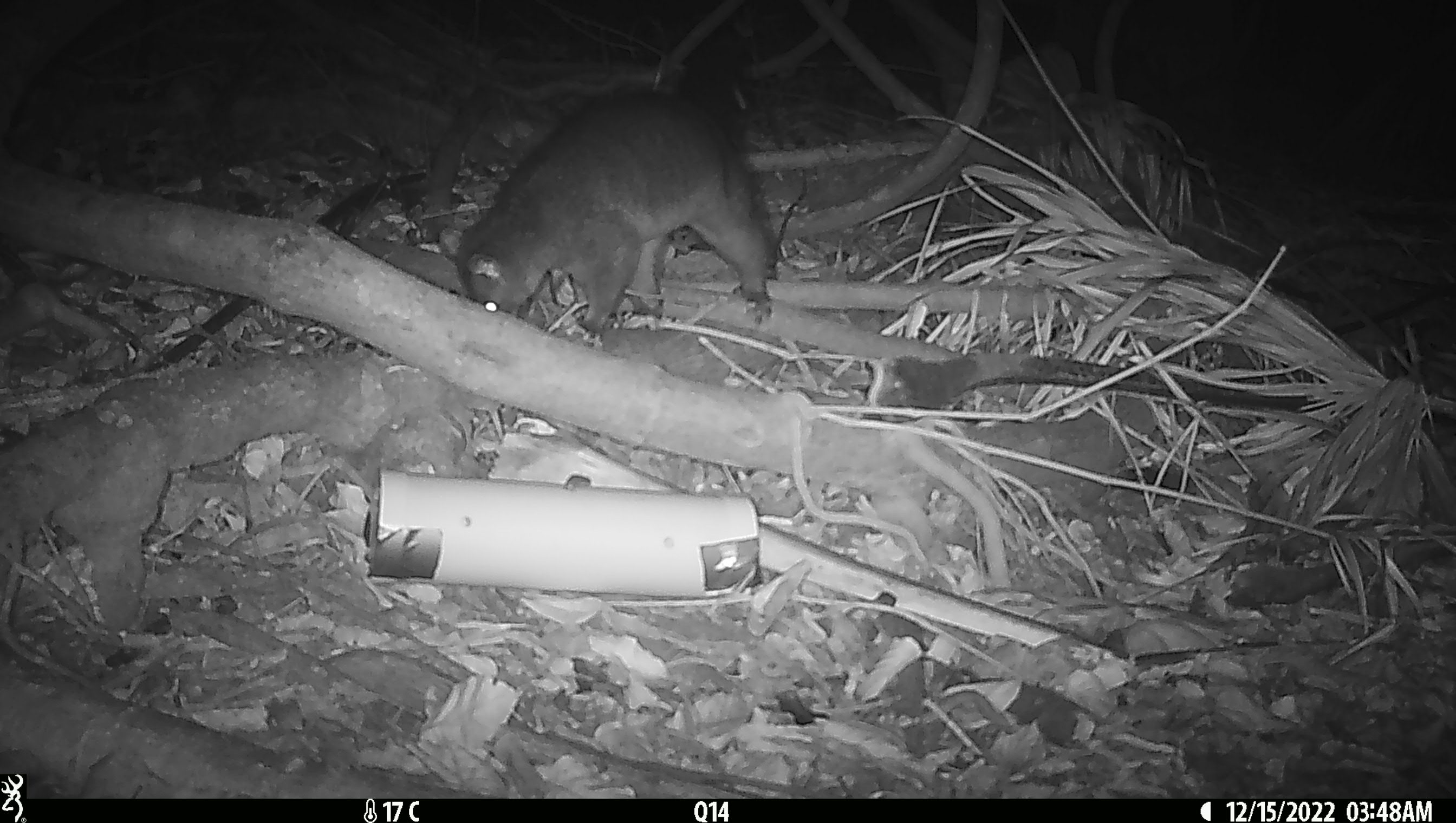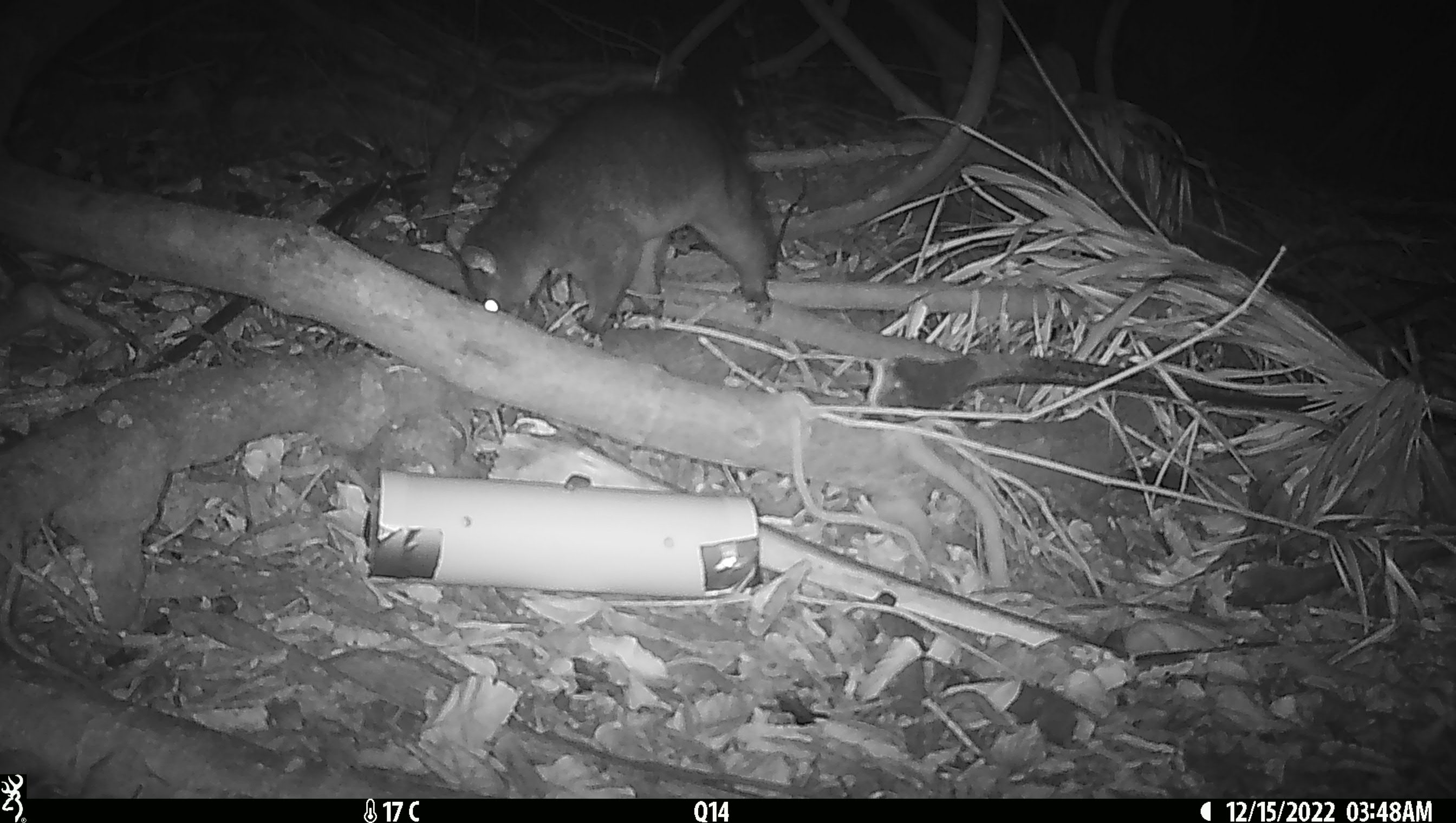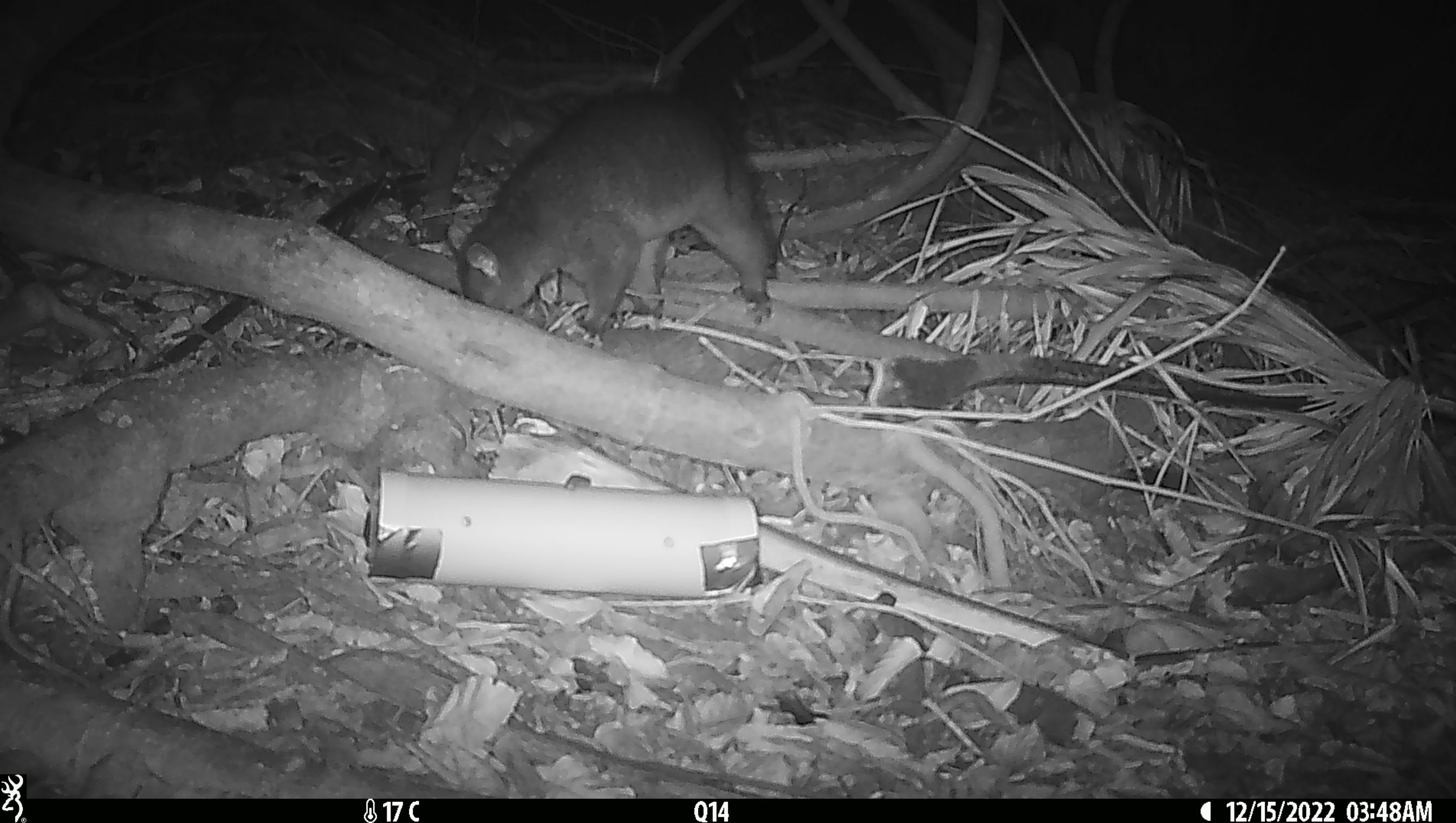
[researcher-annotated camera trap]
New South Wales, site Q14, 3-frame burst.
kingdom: Animalia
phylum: Chordata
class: Mammalia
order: Diprotodontia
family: Phalangeridae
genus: Trichosurus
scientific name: Trichosurus vulpecula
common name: common brushtail possum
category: possum